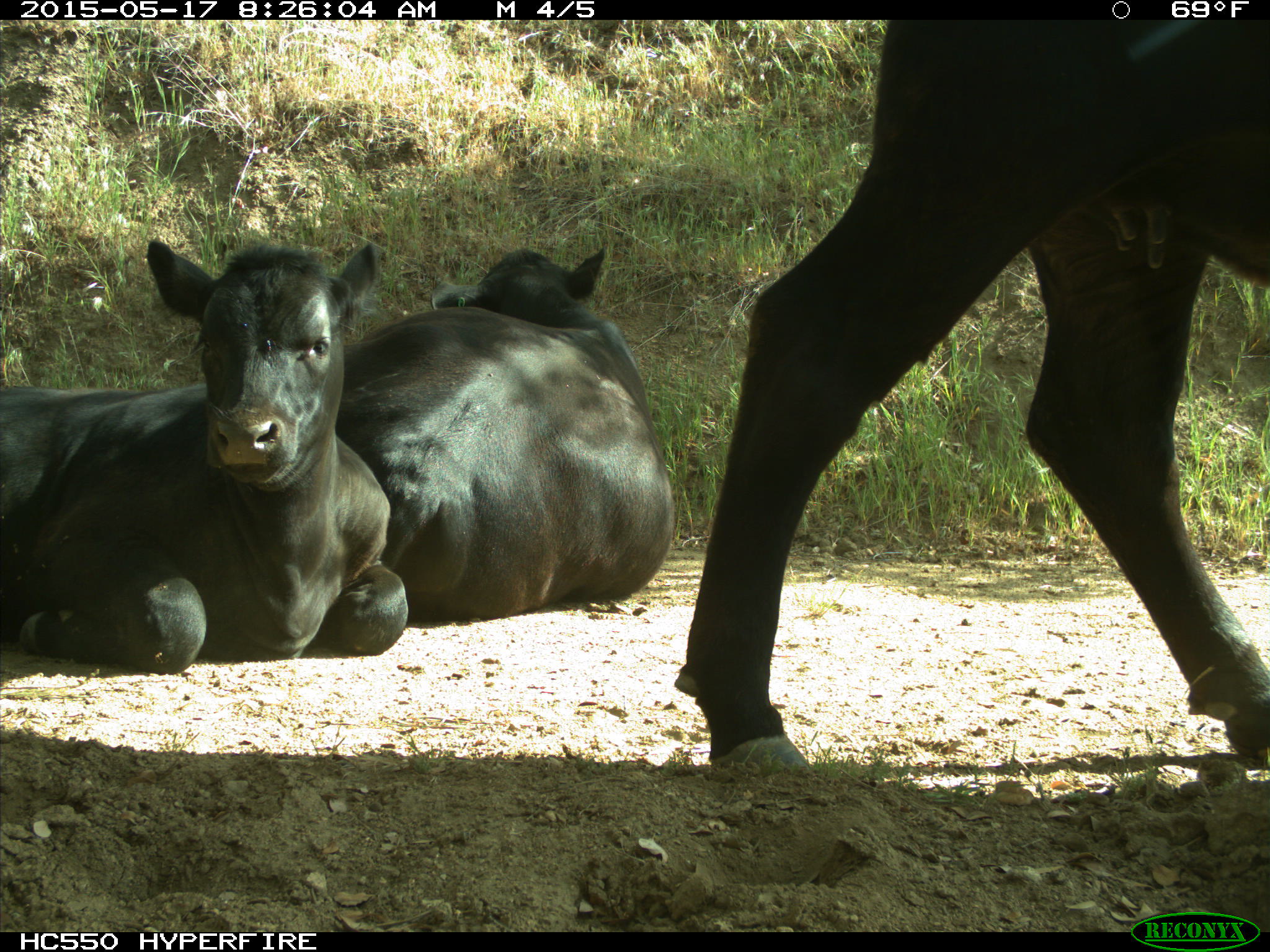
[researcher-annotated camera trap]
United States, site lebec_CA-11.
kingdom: Animalia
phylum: Chordata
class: Mammalia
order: Artiodactyla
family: Bovidae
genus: Bos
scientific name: Bos taurus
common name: domestic cow